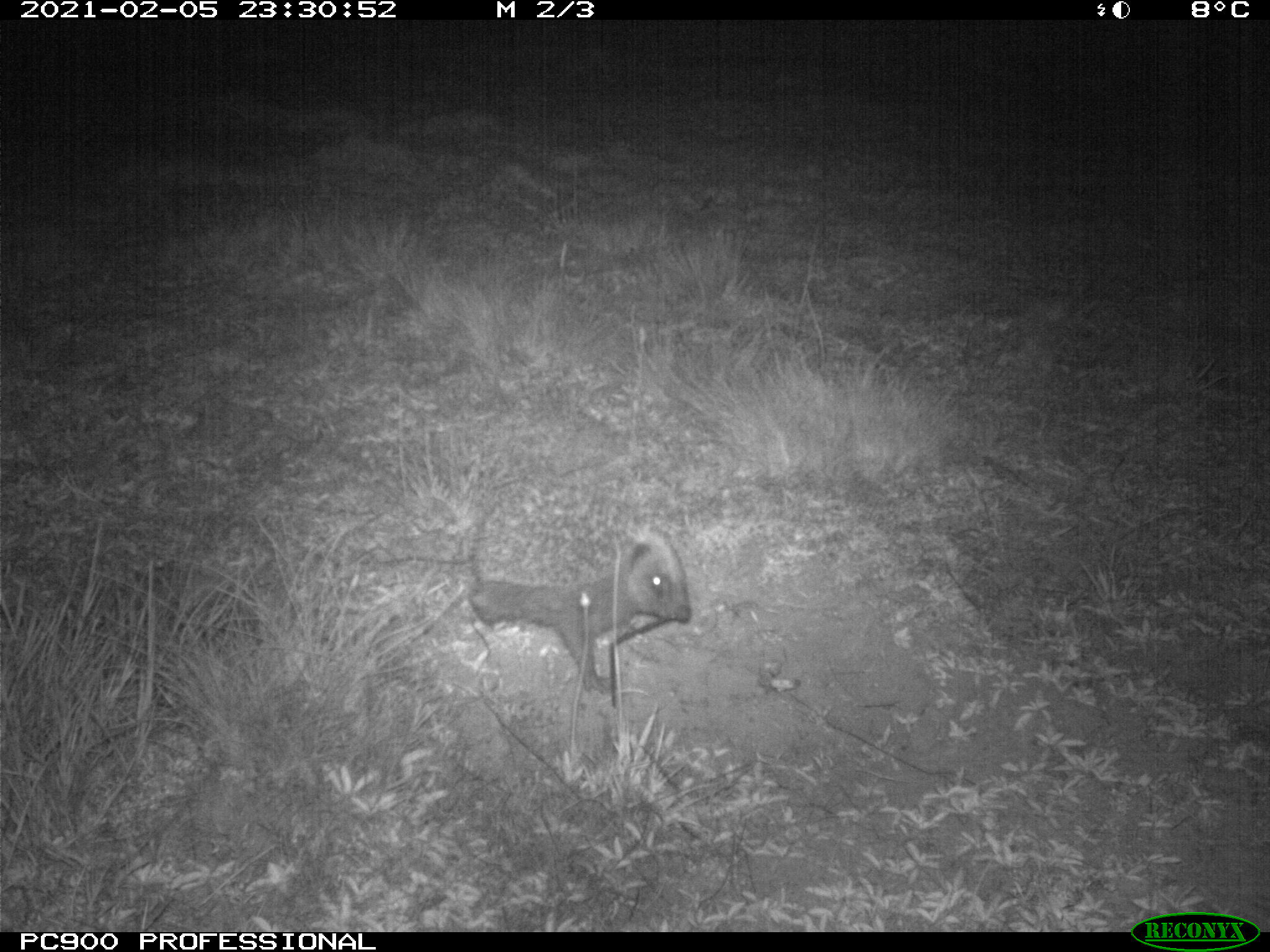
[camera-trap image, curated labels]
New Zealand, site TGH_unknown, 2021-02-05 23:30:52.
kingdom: Animalia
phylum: Chordata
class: Mammalia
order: Eulipotyphla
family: Erinaceidae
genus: Erinaceus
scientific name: Erinaceus europaeus europaeus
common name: european hedgehog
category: hedgehog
Hedgehog (european hedgehog) (Erinaceus europaeus europaeus).